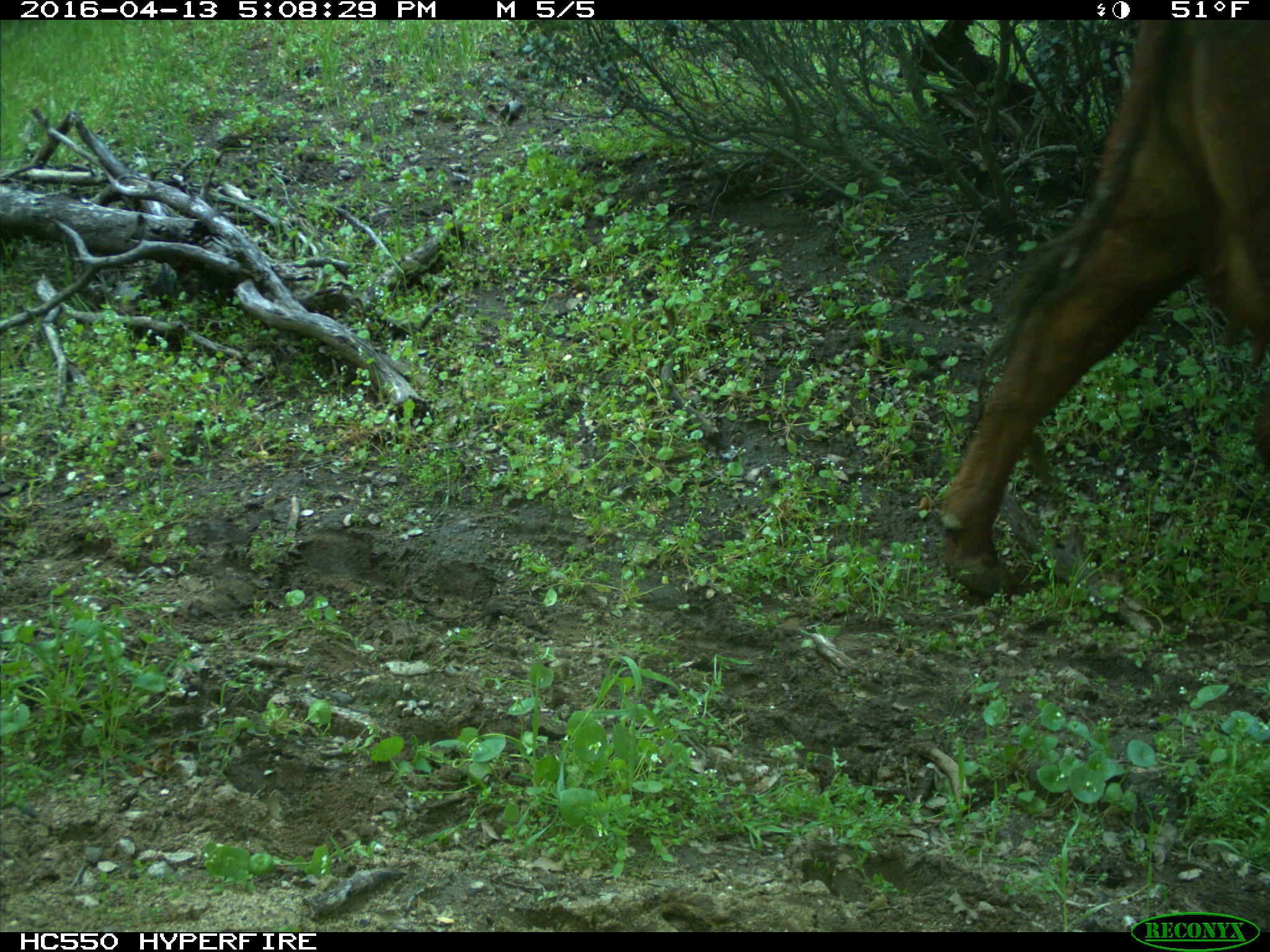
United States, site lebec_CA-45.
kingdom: Animalia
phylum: Chordata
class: Mammalia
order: Artiodactyla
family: Bovidae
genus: Bos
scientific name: Bos taurus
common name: domestic cow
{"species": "Bos taurus (domestic cow)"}